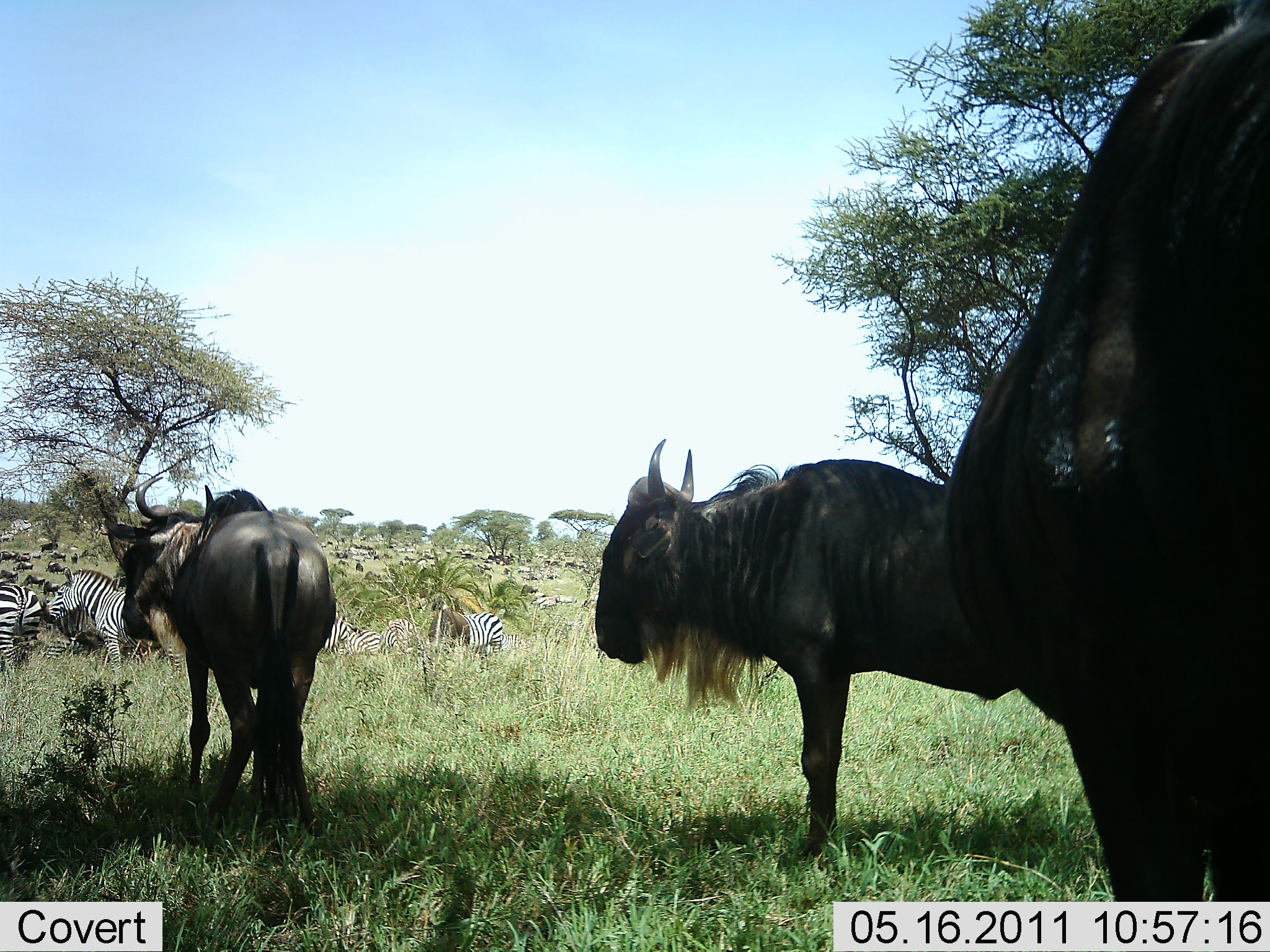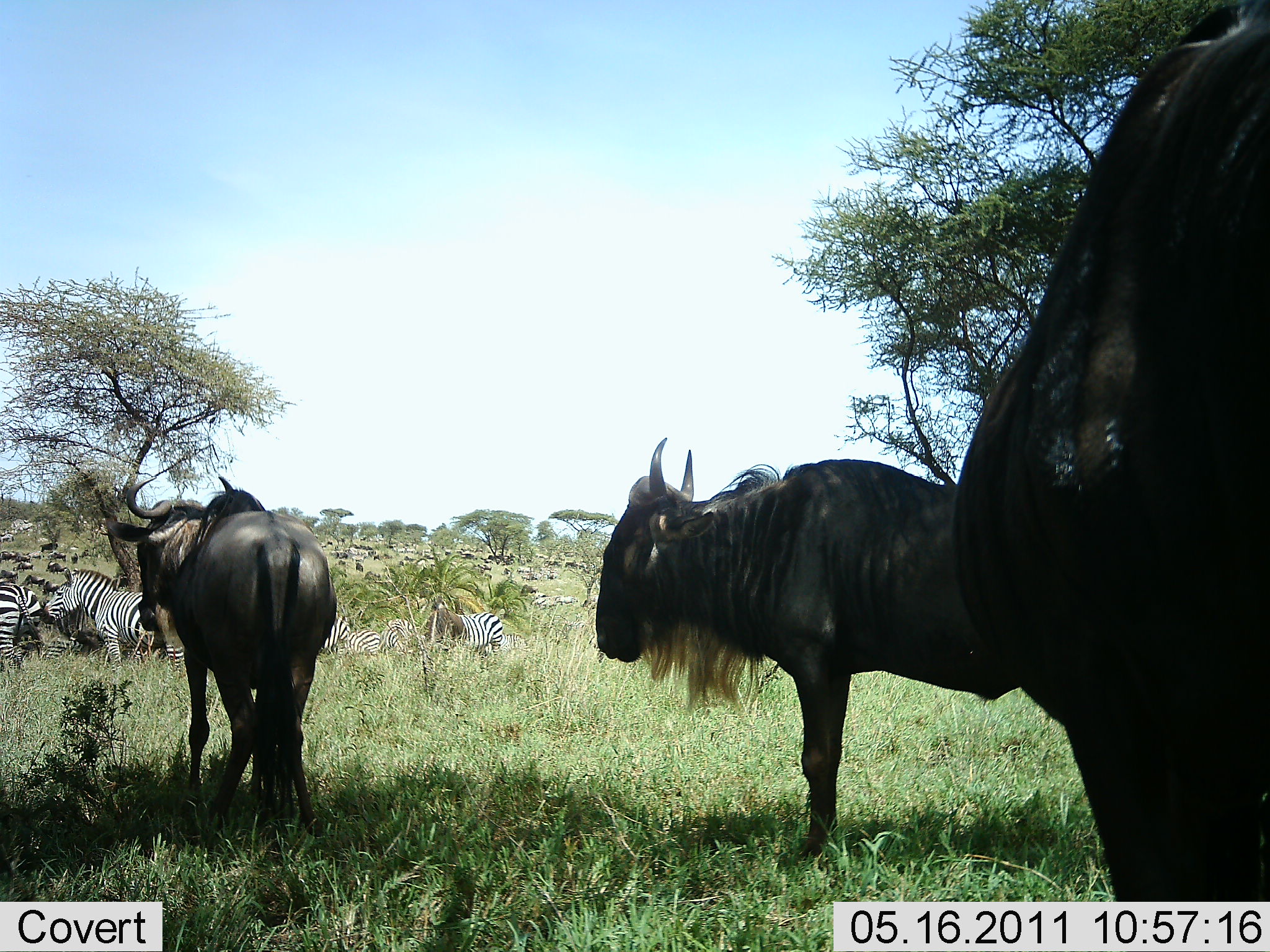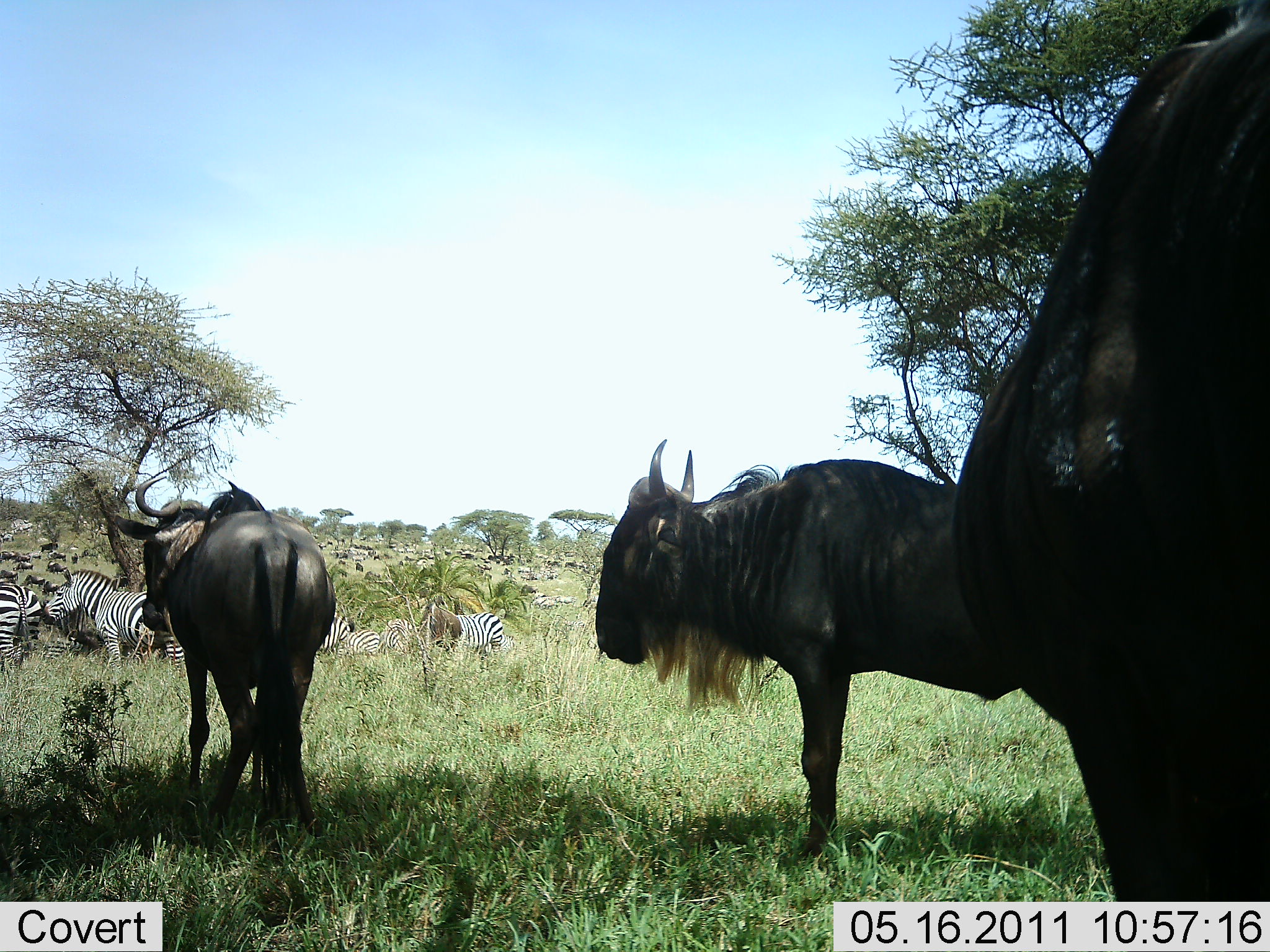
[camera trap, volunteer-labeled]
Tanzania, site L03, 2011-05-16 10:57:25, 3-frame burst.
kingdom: Animalia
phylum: Chordata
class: Mammalia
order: Artiodactyla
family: Bovidae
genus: Connochaetes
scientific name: Connochaetes taurinus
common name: blue wildebeest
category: wildebeest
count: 3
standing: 100%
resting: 8%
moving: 8%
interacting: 0%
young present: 0%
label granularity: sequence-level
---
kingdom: Animalia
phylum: Chordata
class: Mammalia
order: Perissodactyla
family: Equidae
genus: Equus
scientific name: Equus quagga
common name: plains zebra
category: zebra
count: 8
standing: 90%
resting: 10%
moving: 10%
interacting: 0%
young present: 0%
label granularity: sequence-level